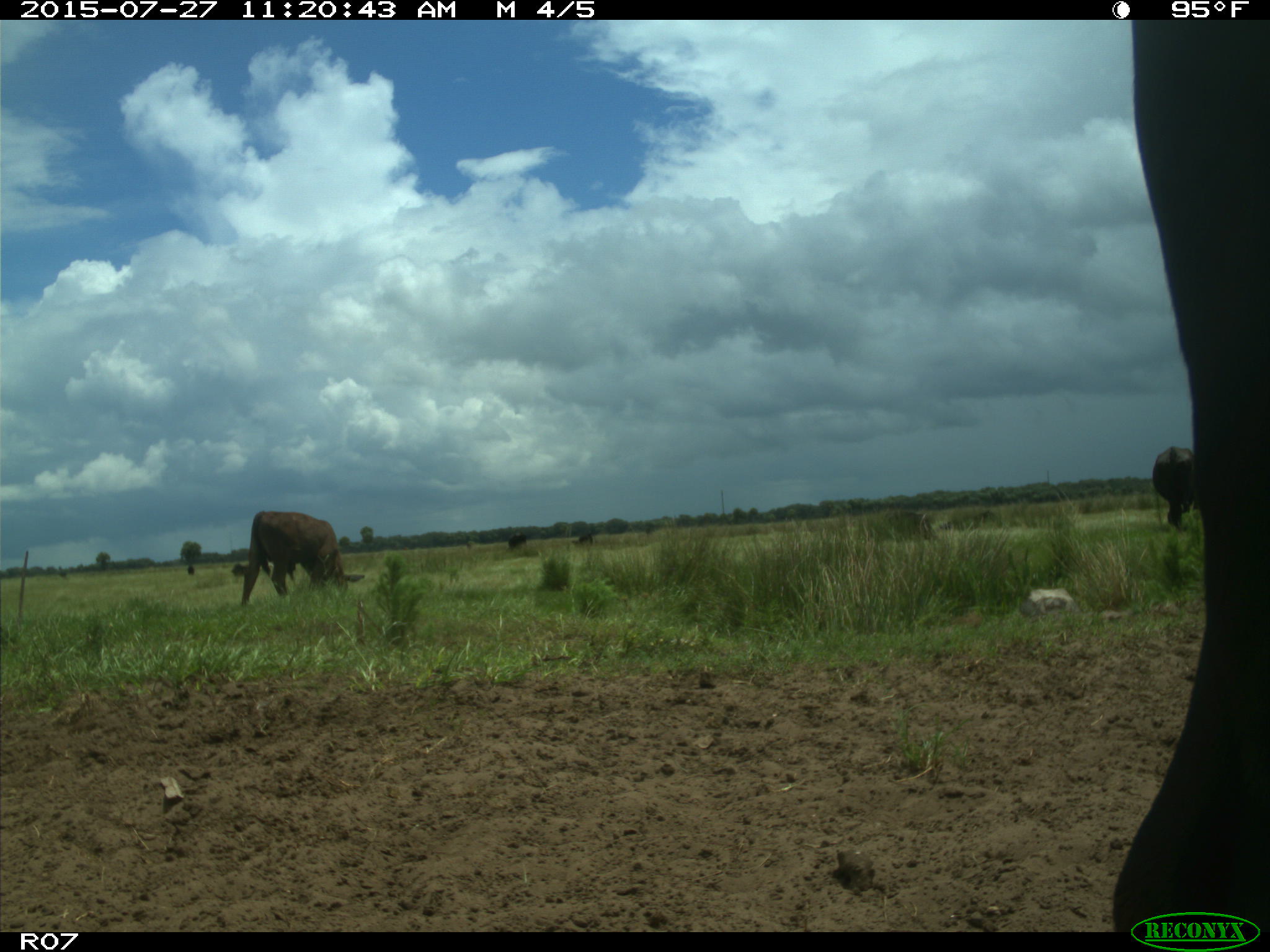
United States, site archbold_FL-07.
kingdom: Animalia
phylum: Chordata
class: Mammalia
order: Artiodactyla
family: Bovidae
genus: Bos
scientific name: Bos taurus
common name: domestic cow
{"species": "Bos taurus (domestic cow)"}